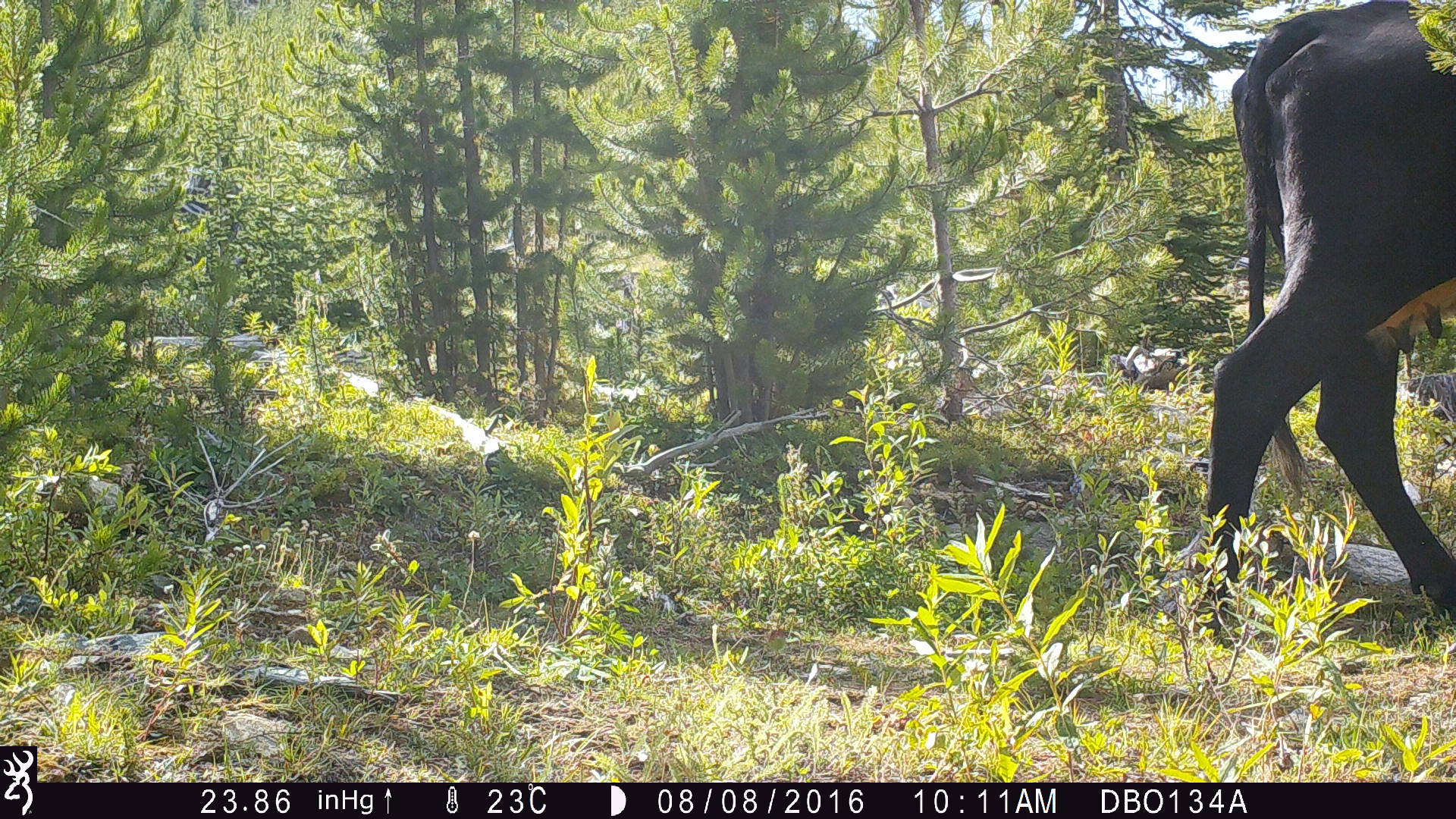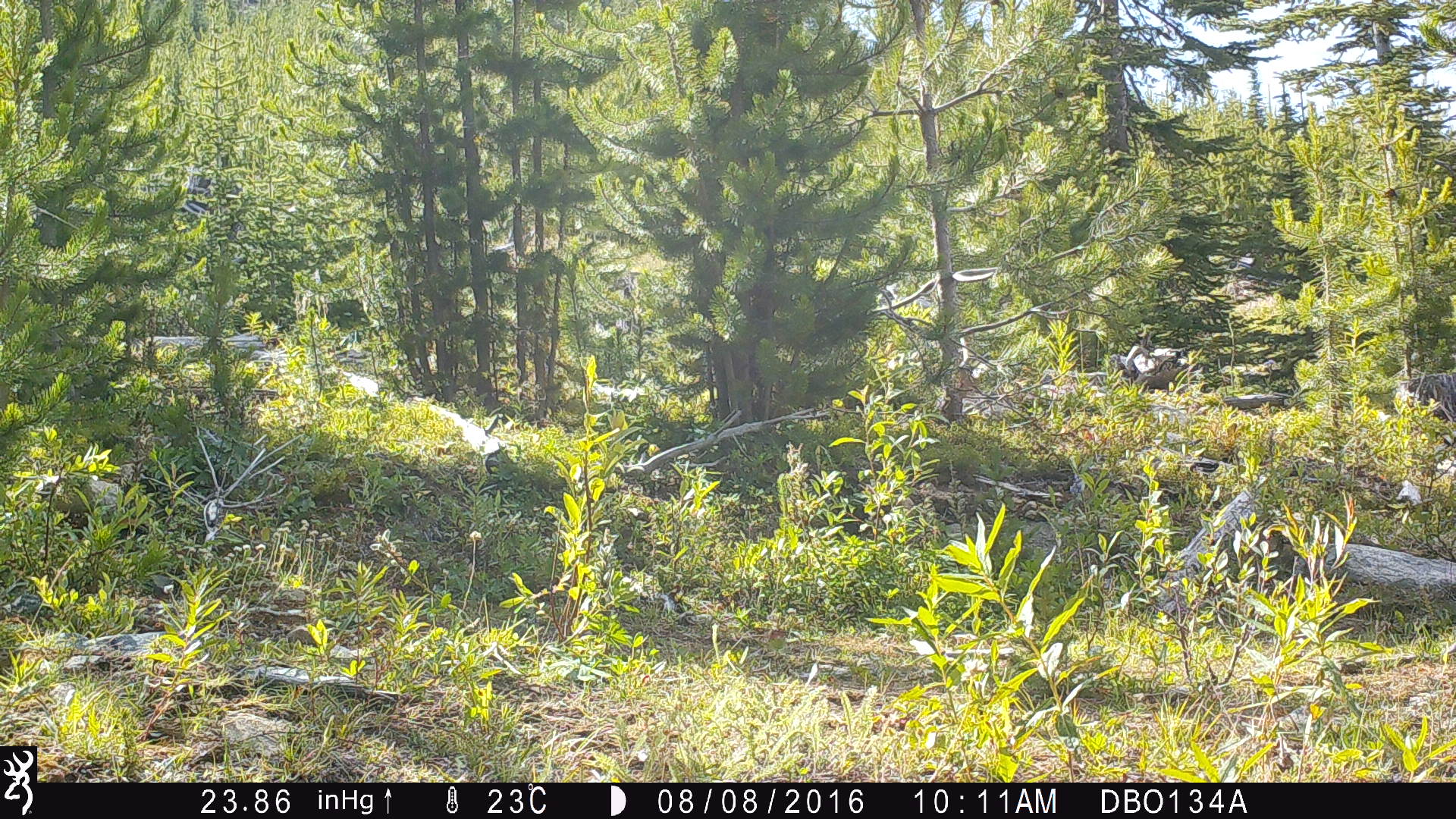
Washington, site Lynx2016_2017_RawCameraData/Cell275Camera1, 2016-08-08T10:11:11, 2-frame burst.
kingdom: Animalia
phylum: Chordata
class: Mammalia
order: Artiodactyla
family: Bovidae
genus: Bos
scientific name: Bos taurus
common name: domestic cattle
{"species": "domestic cattle (Bos taurus)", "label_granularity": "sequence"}